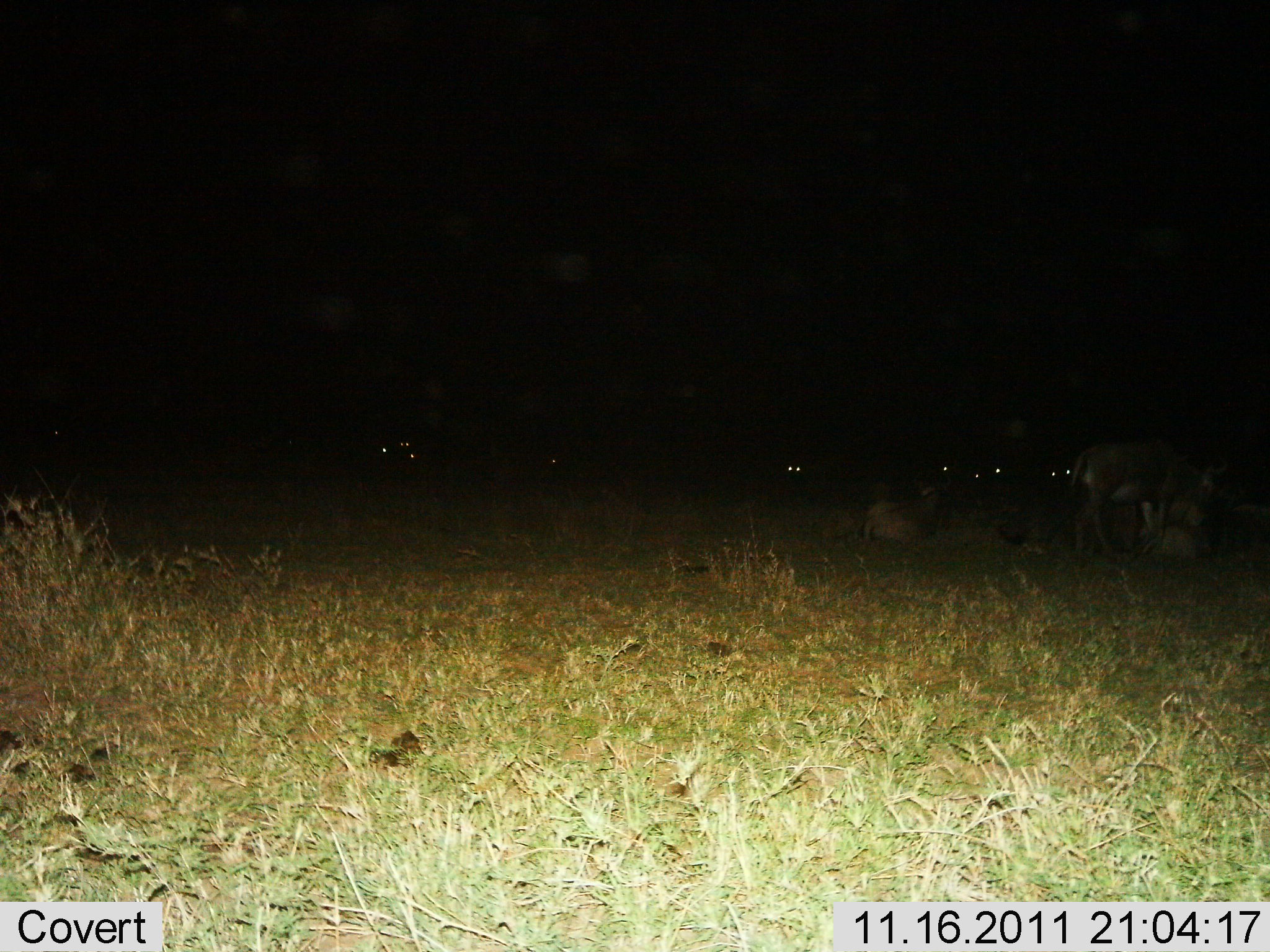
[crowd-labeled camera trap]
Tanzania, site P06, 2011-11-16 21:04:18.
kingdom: Animalia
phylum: Chordata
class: Mammalia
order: Artiodactyla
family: Bovidae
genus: Connochaetes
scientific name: Connochaetes taurinus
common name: blue wildebeest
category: wildebeest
Wildebeest (blue wildebeest) (Connochaetes taurinus), count 7. Behavior (volunteer vote fractions): standing 42%, resting 83%, moving 0%, interacting 0%. Young present (vote fraction): 0%. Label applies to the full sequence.